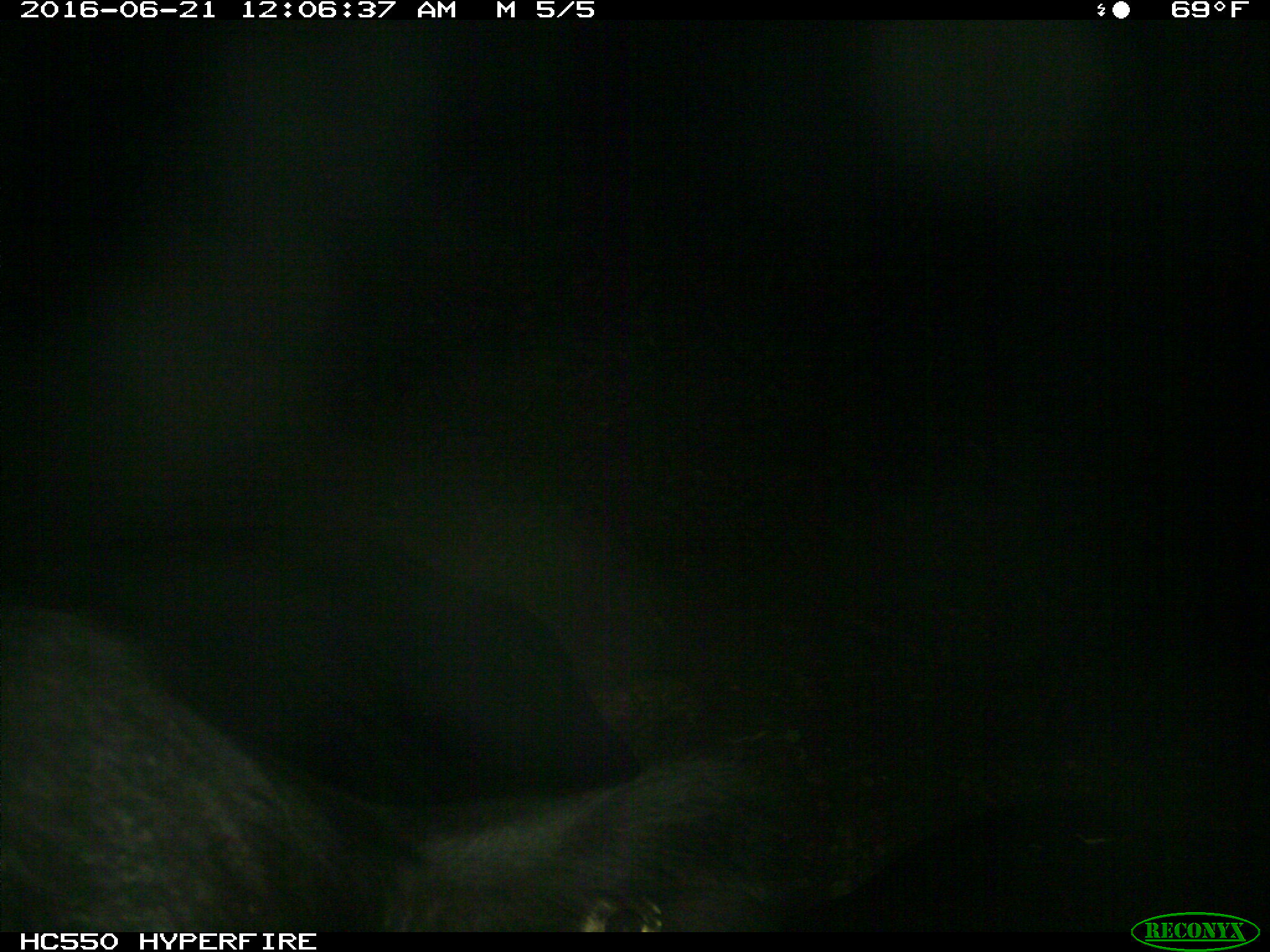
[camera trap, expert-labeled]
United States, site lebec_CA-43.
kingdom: Animalia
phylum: Chordata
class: Mammalia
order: Artiodactyla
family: Bovidae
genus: Bos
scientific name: Bos taurus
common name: domestic cow